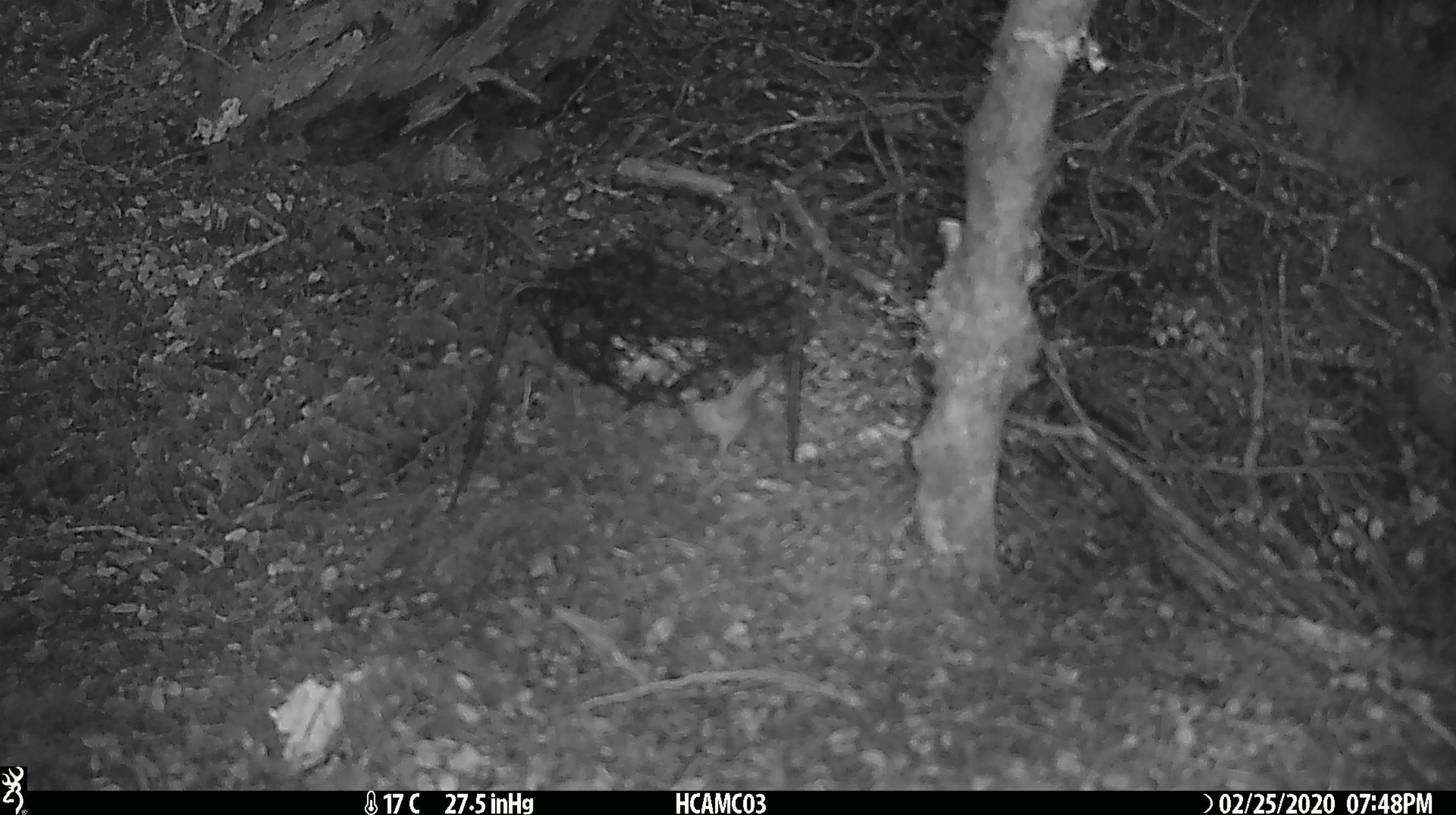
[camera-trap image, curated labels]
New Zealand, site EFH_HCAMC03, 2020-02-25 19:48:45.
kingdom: Animalia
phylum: Chordata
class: Mammalia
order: Rodentia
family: Muridae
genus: Mus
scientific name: Mus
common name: mouse